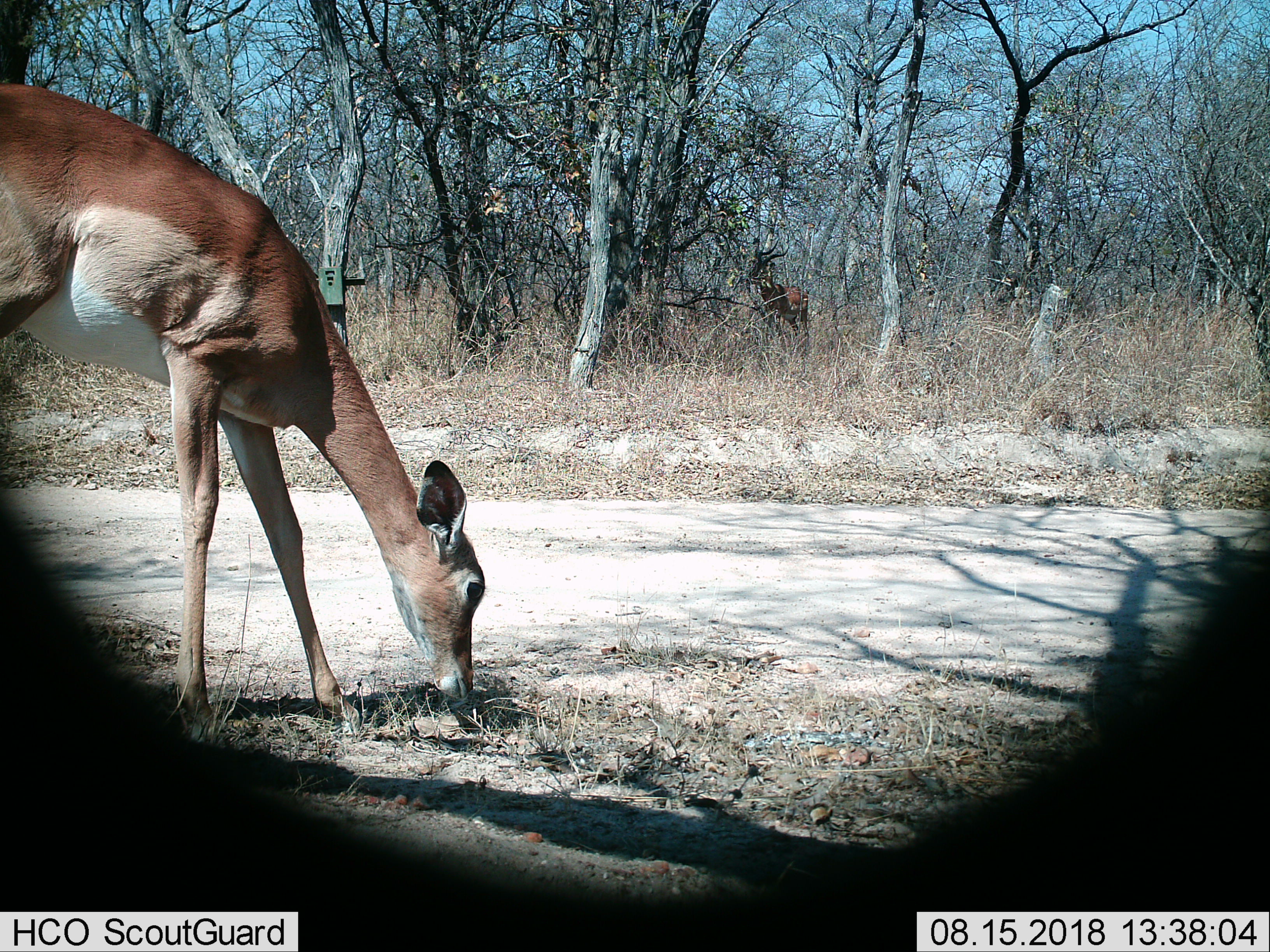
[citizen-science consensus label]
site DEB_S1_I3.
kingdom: Animalia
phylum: Chordata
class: Mammalia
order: Artiodactyla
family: Bovidae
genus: Aepyceros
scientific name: Aepyceros melampus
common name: impala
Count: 1.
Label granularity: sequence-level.